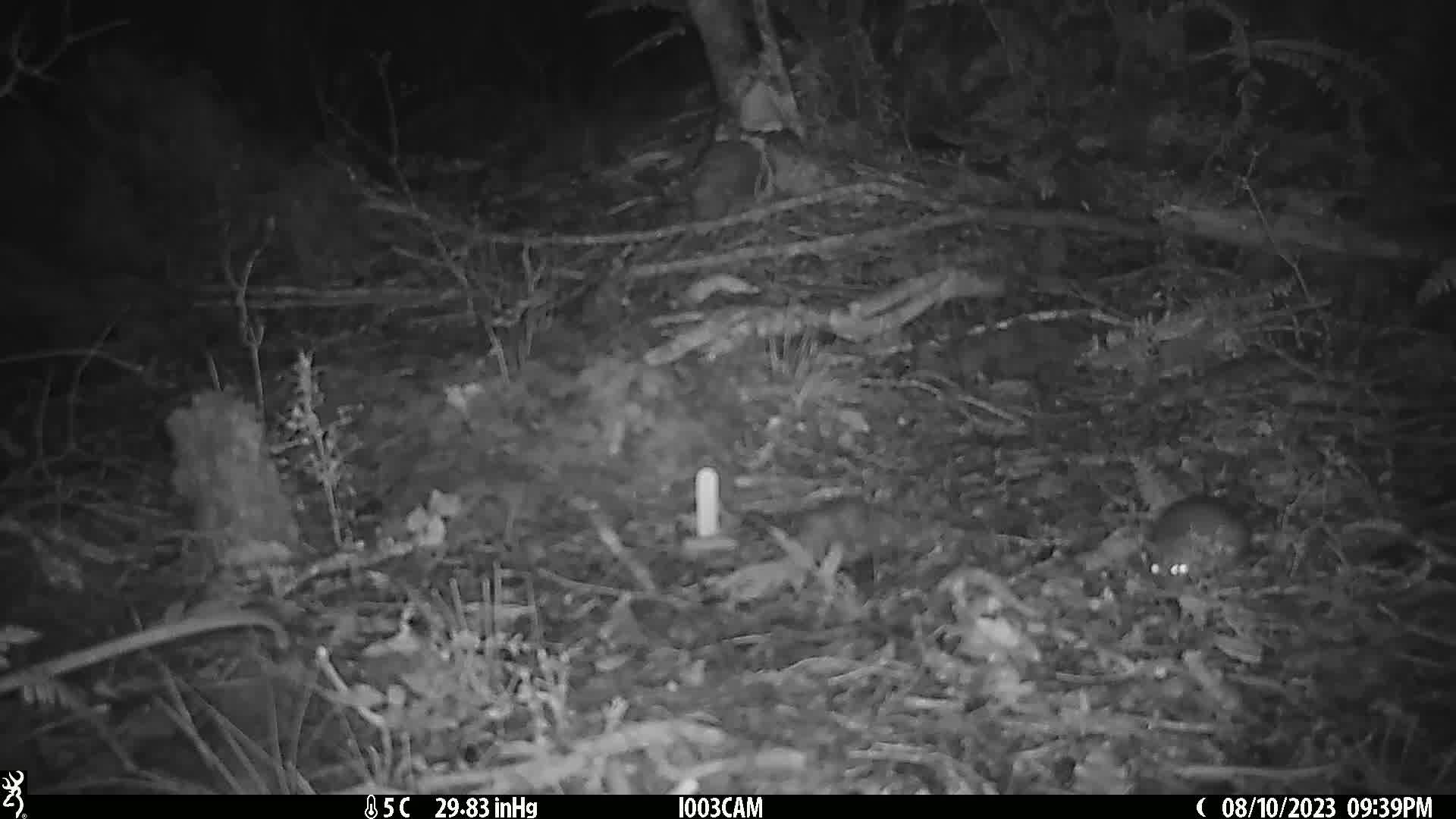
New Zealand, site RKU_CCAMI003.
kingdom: Animalia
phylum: Chordata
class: Mammalia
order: Rodentia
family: Muridae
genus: Rattus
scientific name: Rattus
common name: rat